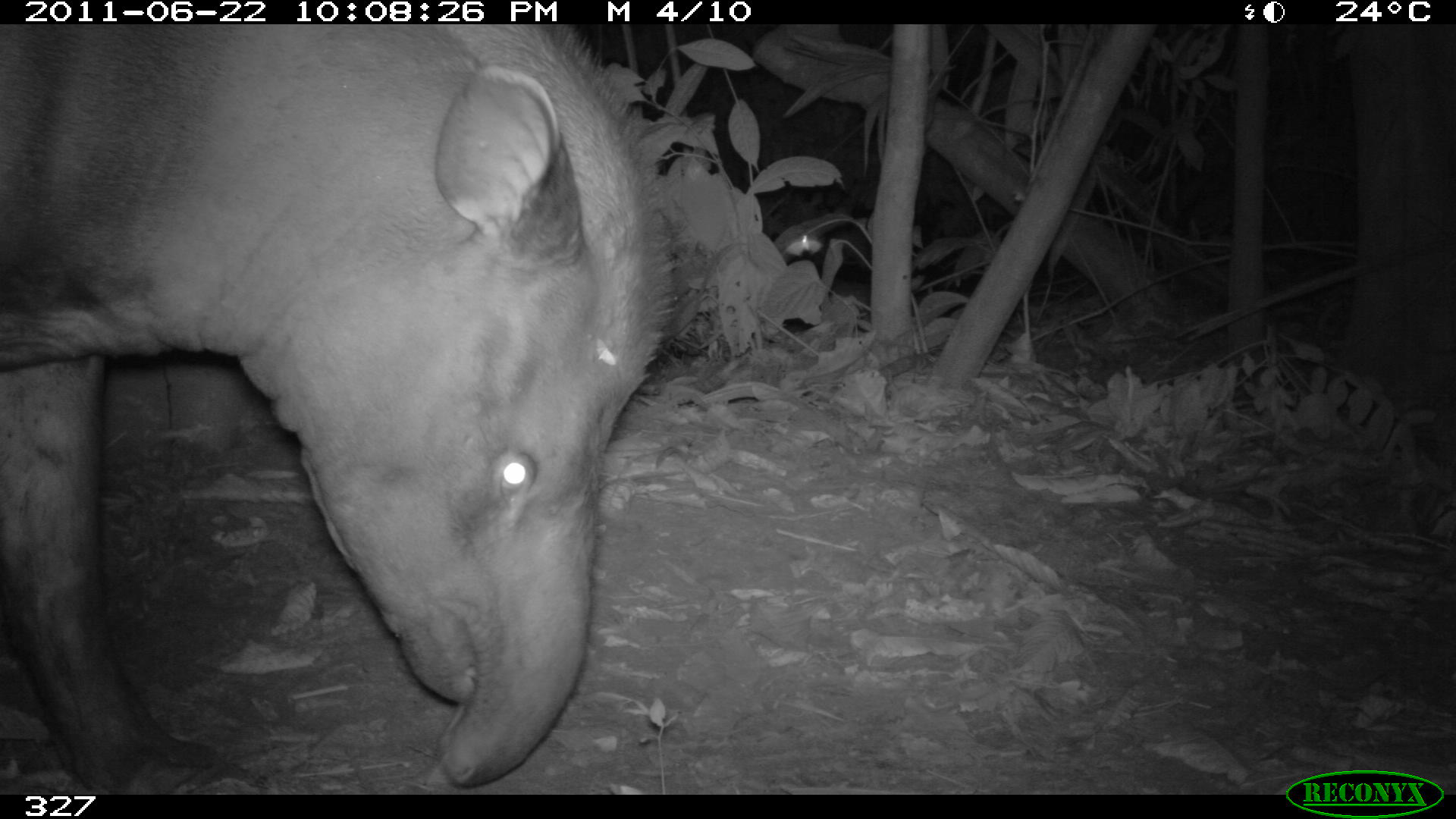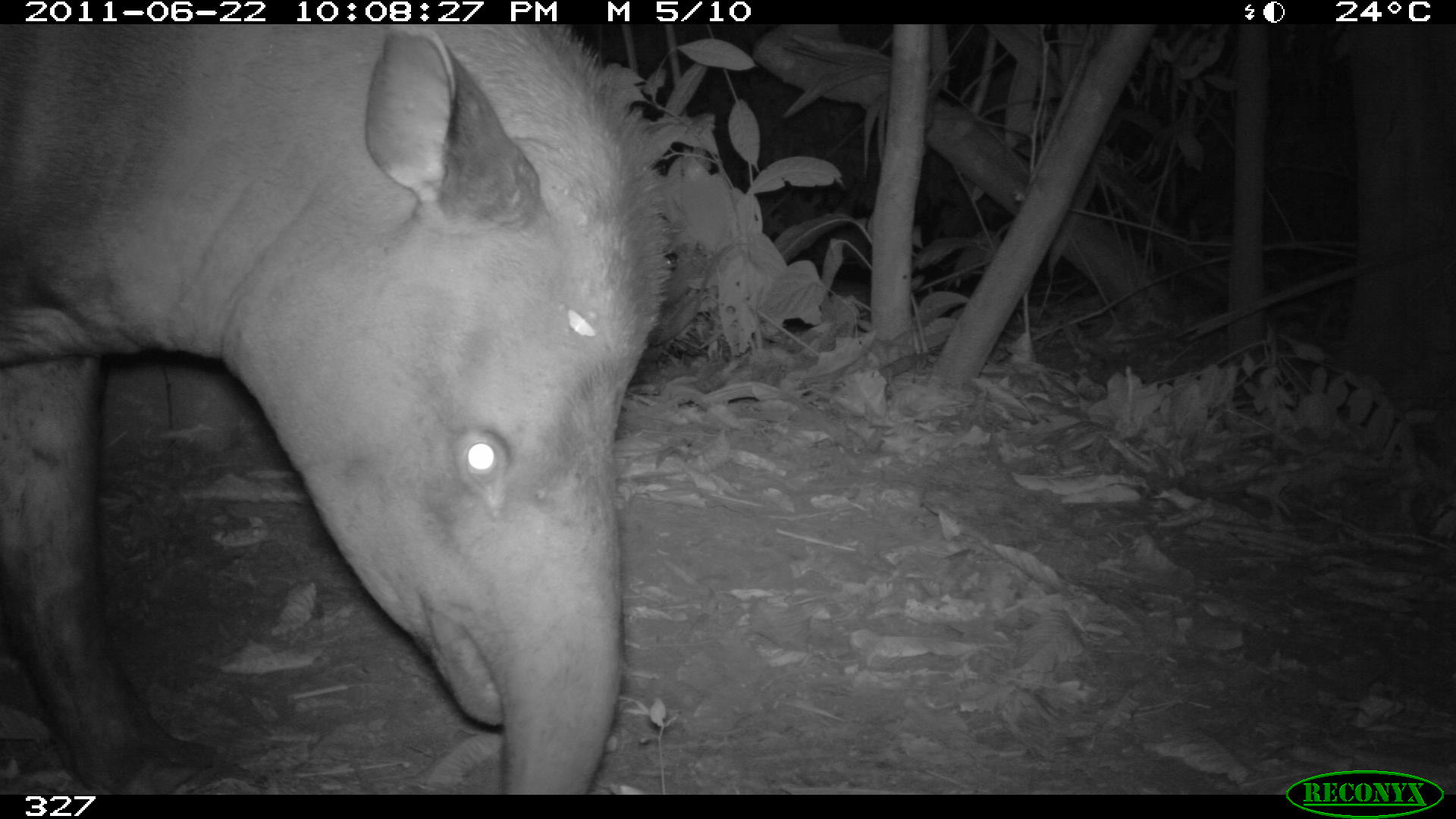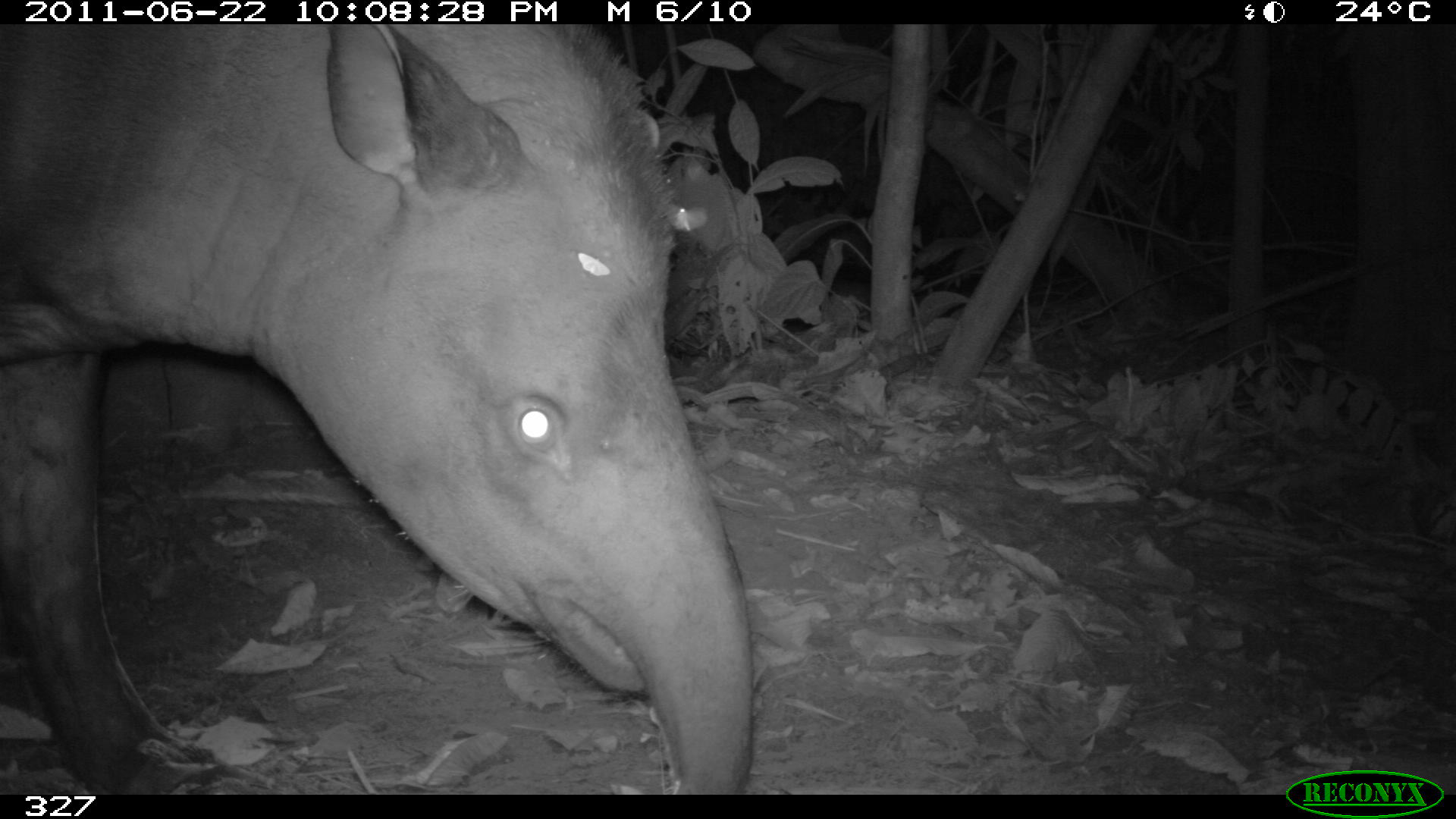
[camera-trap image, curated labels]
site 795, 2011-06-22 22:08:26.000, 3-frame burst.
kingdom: Animalia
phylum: Chordata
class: Mammalia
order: Perissodactyla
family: Tapiridae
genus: Tapirus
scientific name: Tapirus terrestris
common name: south american tapir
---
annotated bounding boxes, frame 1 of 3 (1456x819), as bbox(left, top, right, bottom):
tapirus terrestris: bbox(0, 24, 677, 795)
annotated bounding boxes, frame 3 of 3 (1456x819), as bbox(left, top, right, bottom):
tapirus terrestris: bbox(0, 24, 748, 795)